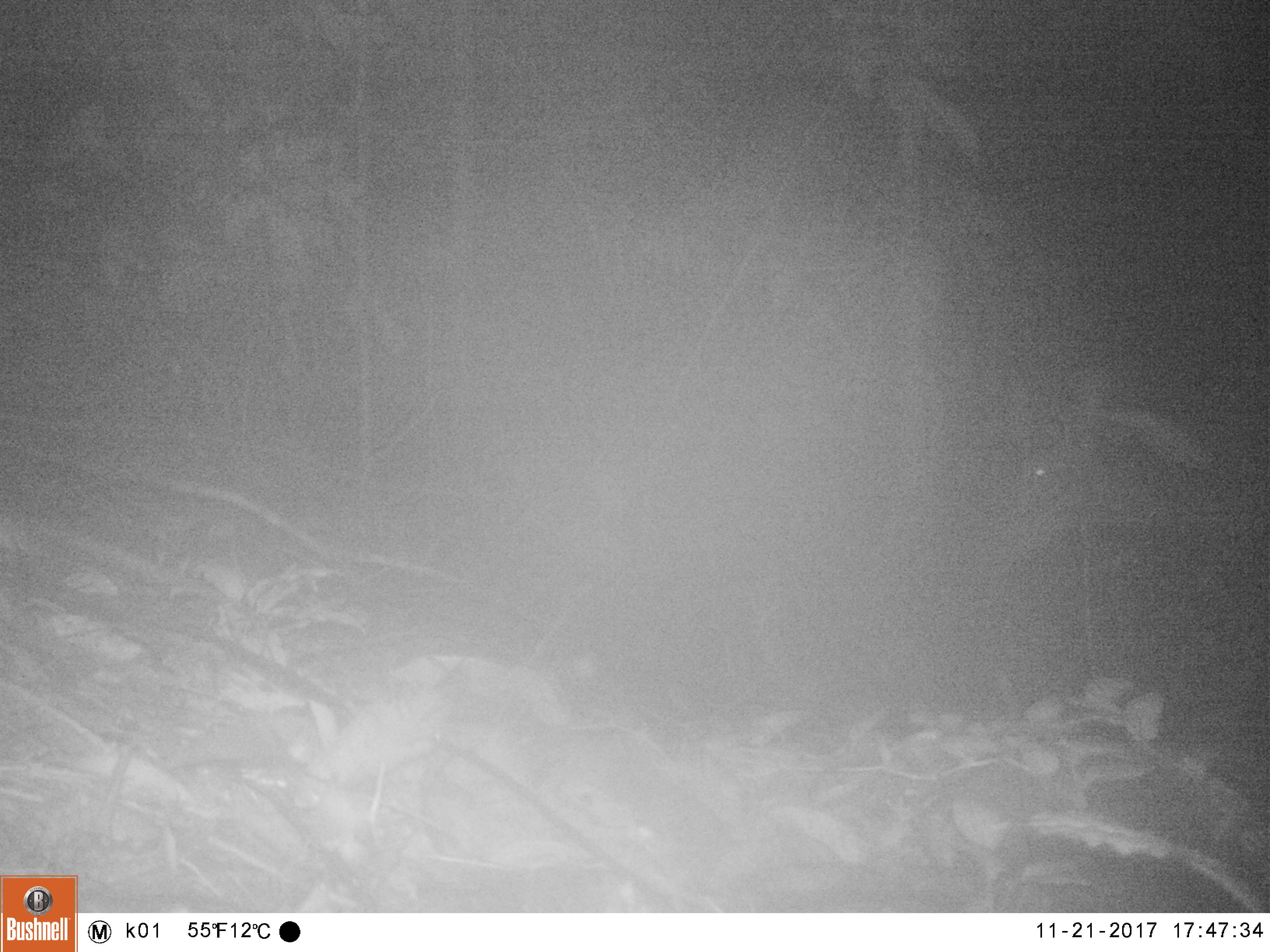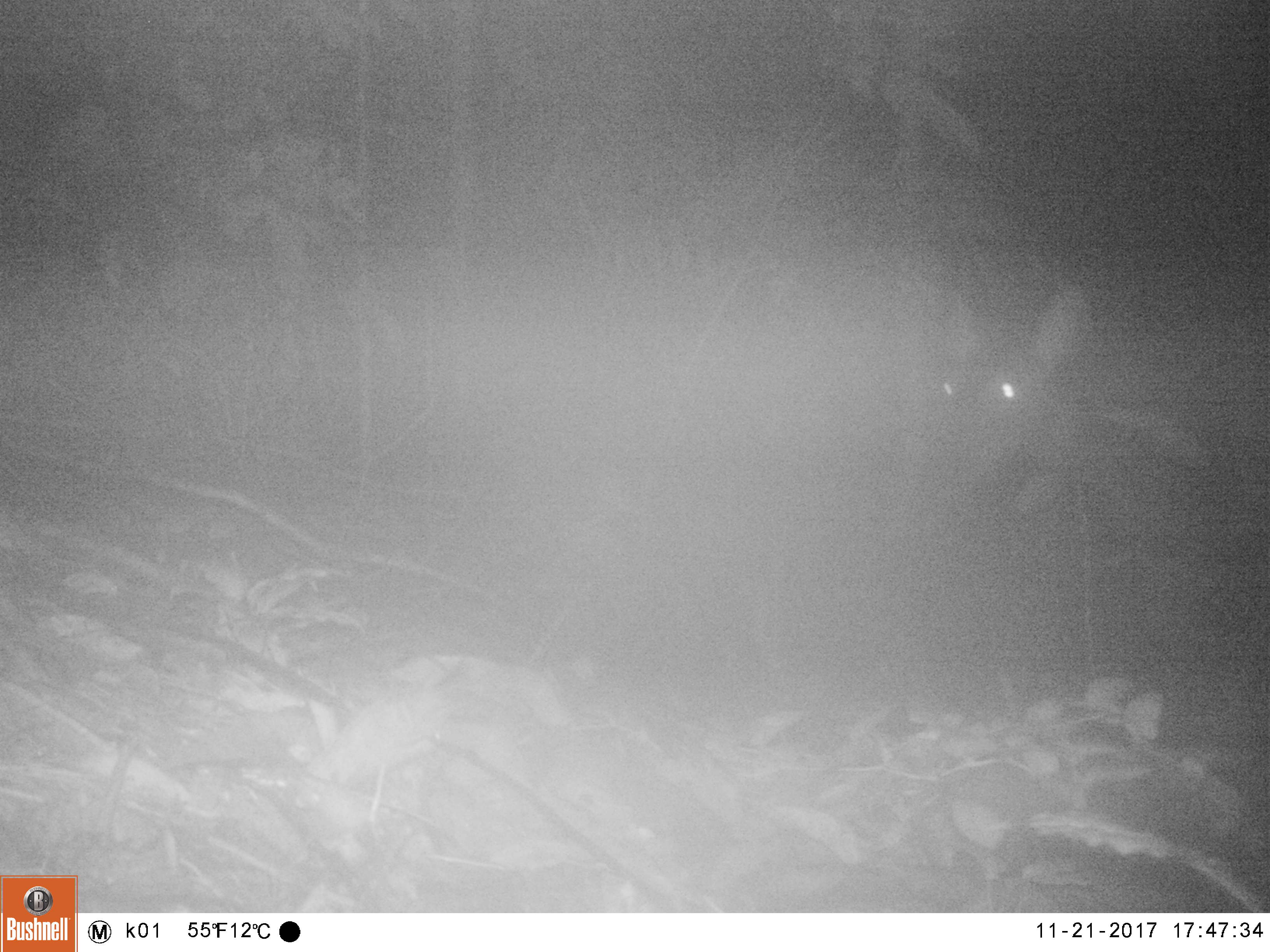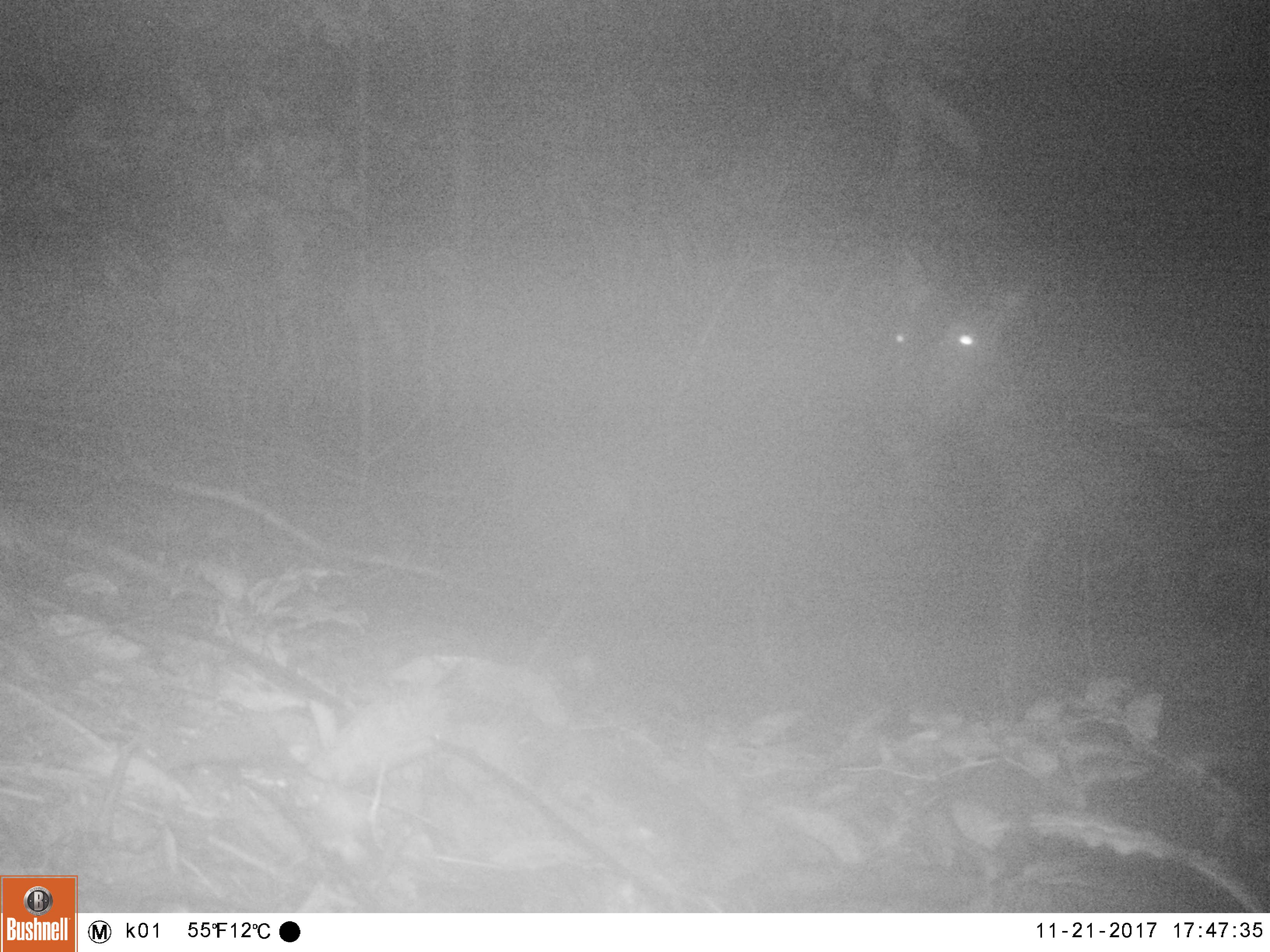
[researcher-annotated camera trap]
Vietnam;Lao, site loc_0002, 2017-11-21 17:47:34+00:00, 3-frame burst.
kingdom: Animalia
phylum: Chordata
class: Mammalia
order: Artiodactyla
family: Cervidae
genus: Muntiacus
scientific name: Muntiacus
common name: muntjacs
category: unidentified muntjac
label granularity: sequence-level